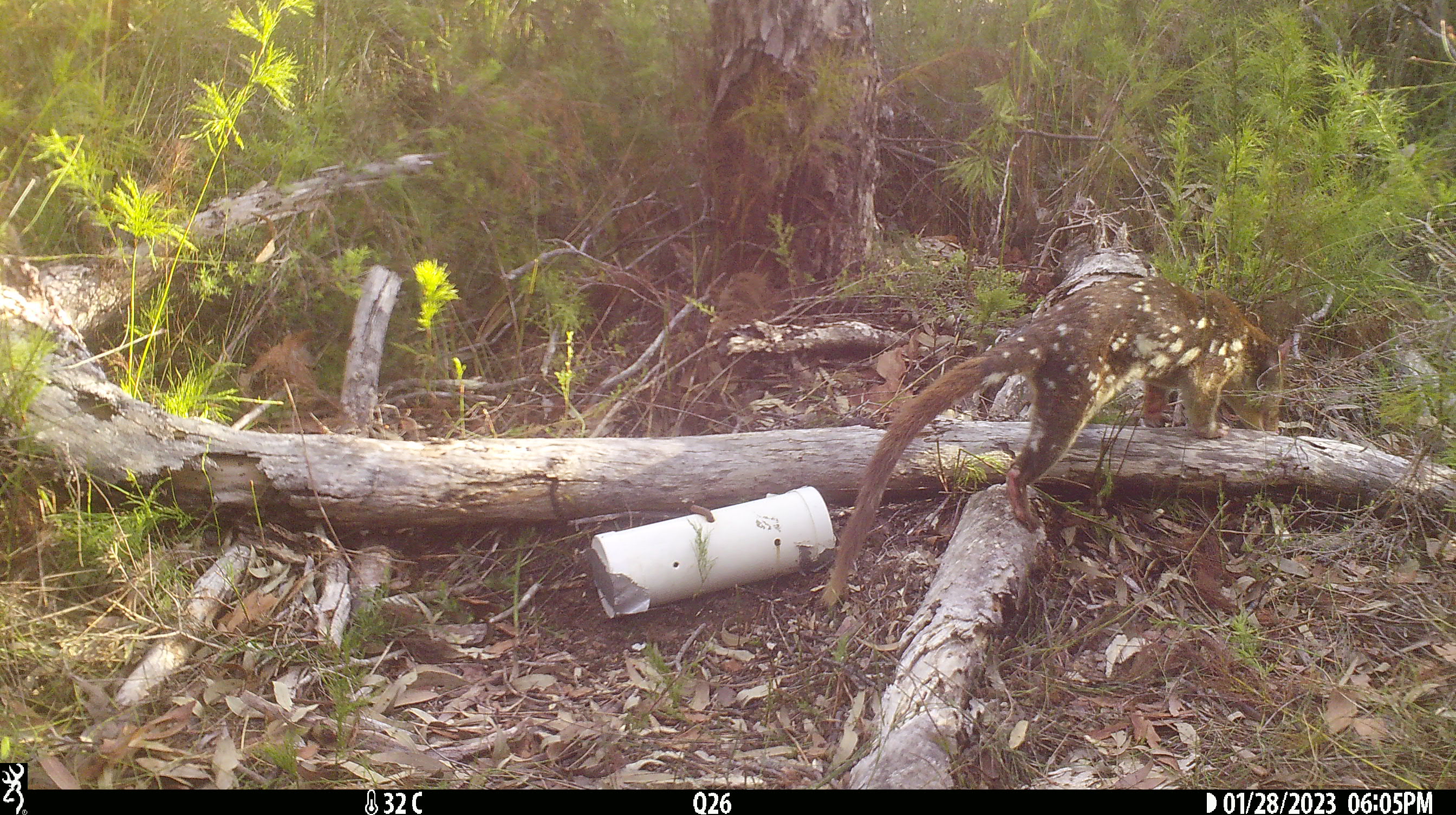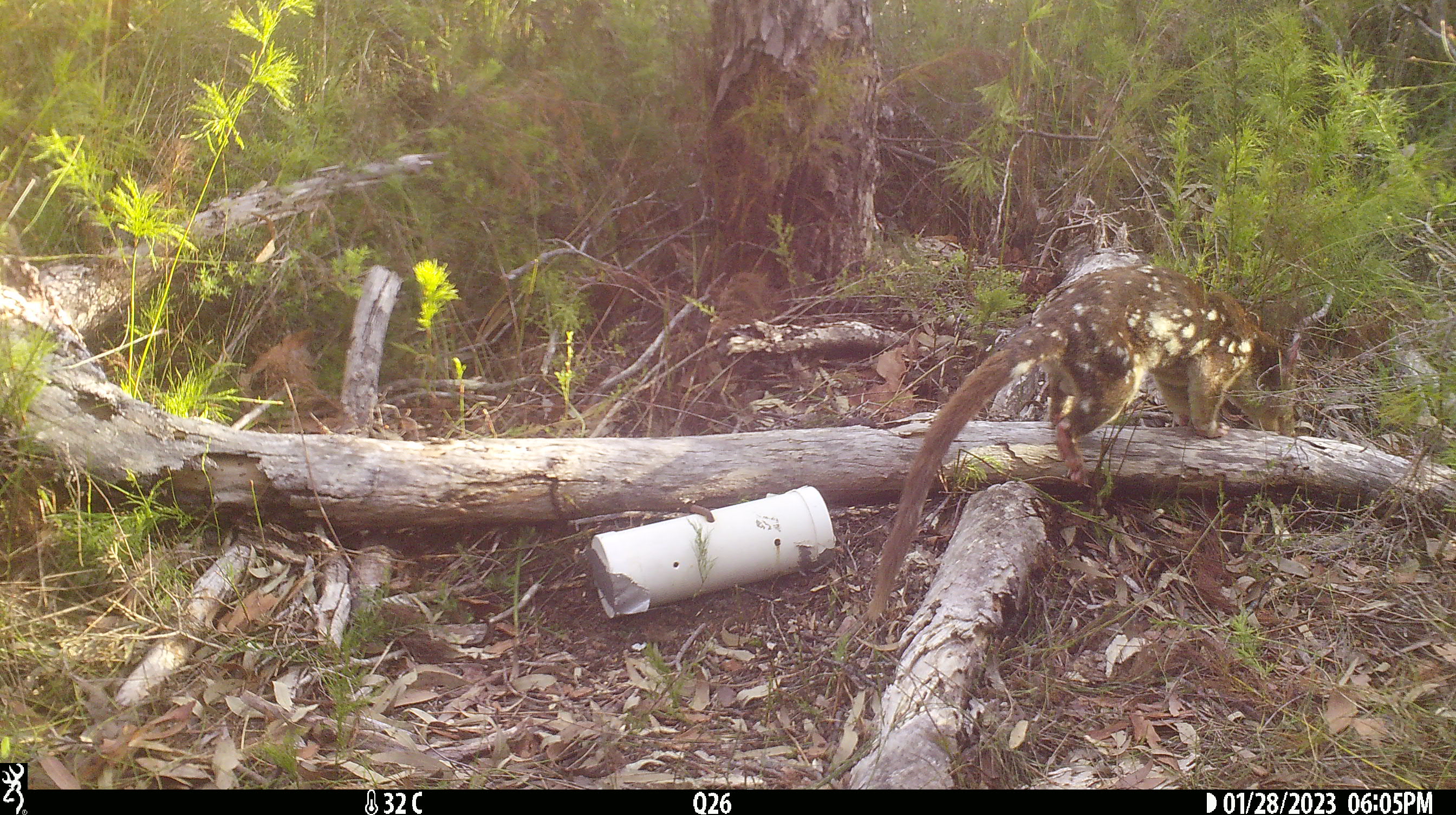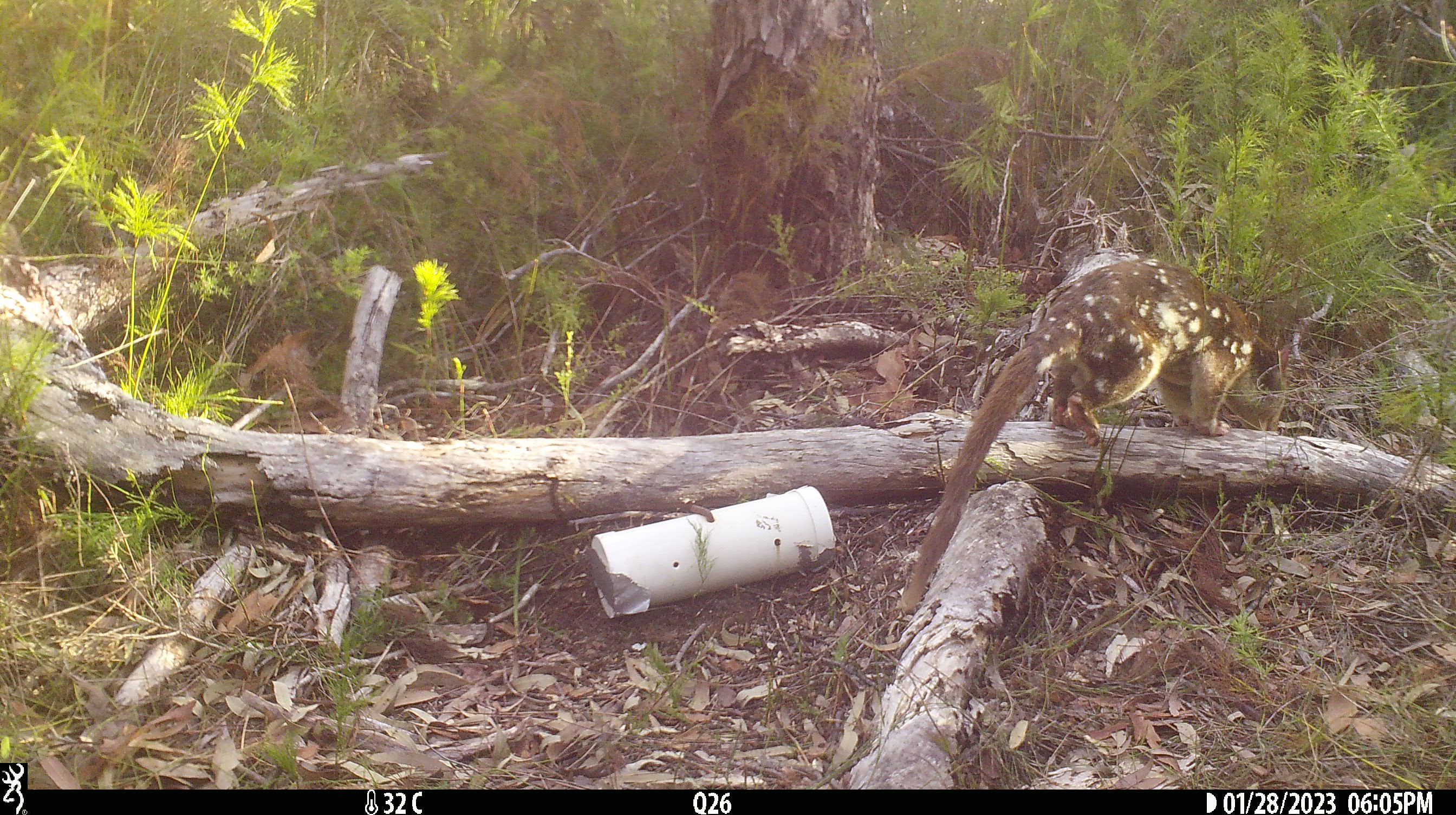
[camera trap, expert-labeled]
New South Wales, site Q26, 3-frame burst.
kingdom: Animalia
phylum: Chordata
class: Mammalia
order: Dasyuromorphia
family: Dasyuridae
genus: Dasyurus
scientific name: Dasyurus maculatus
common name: spotted-tailed quoll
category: quoll